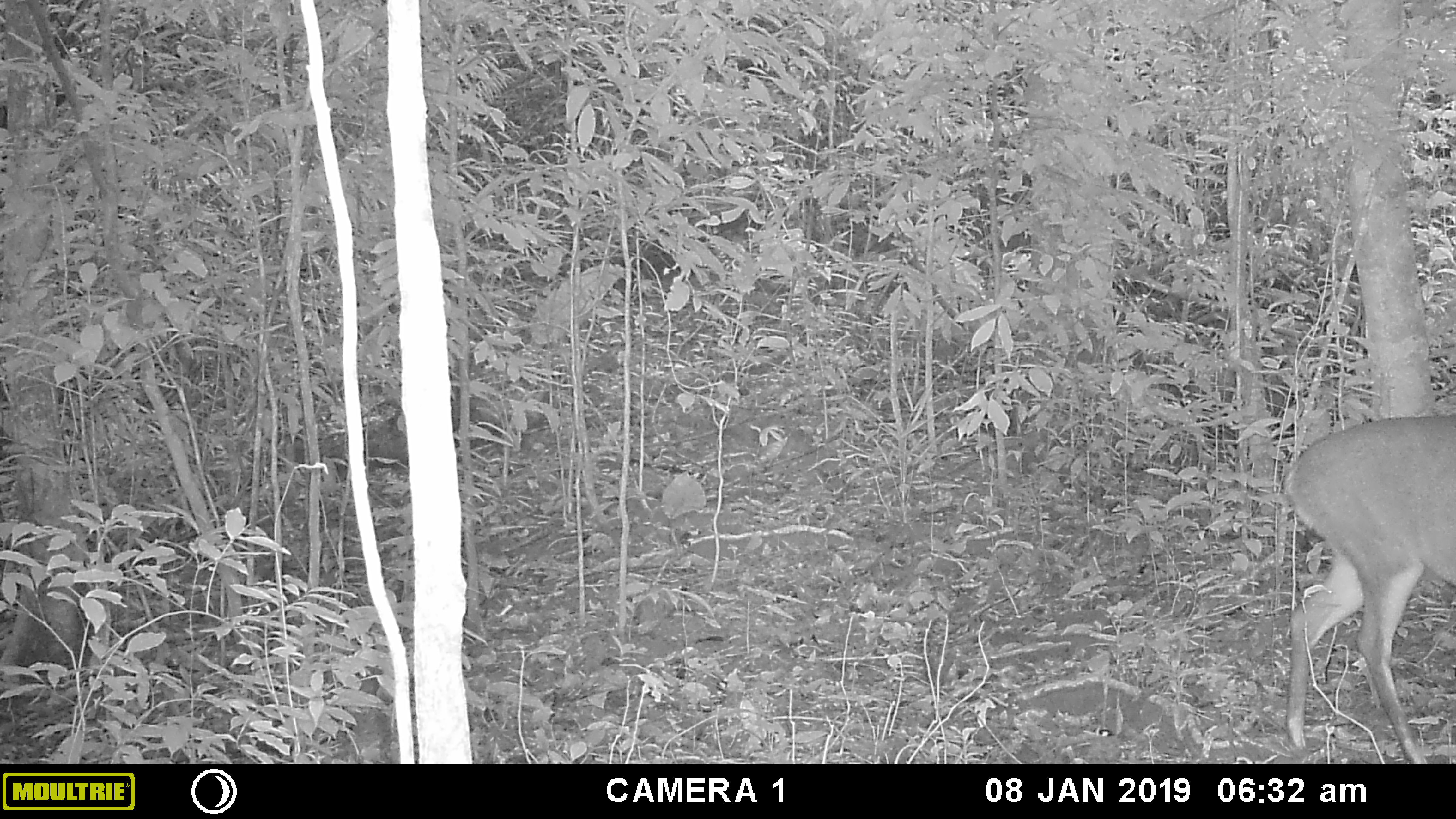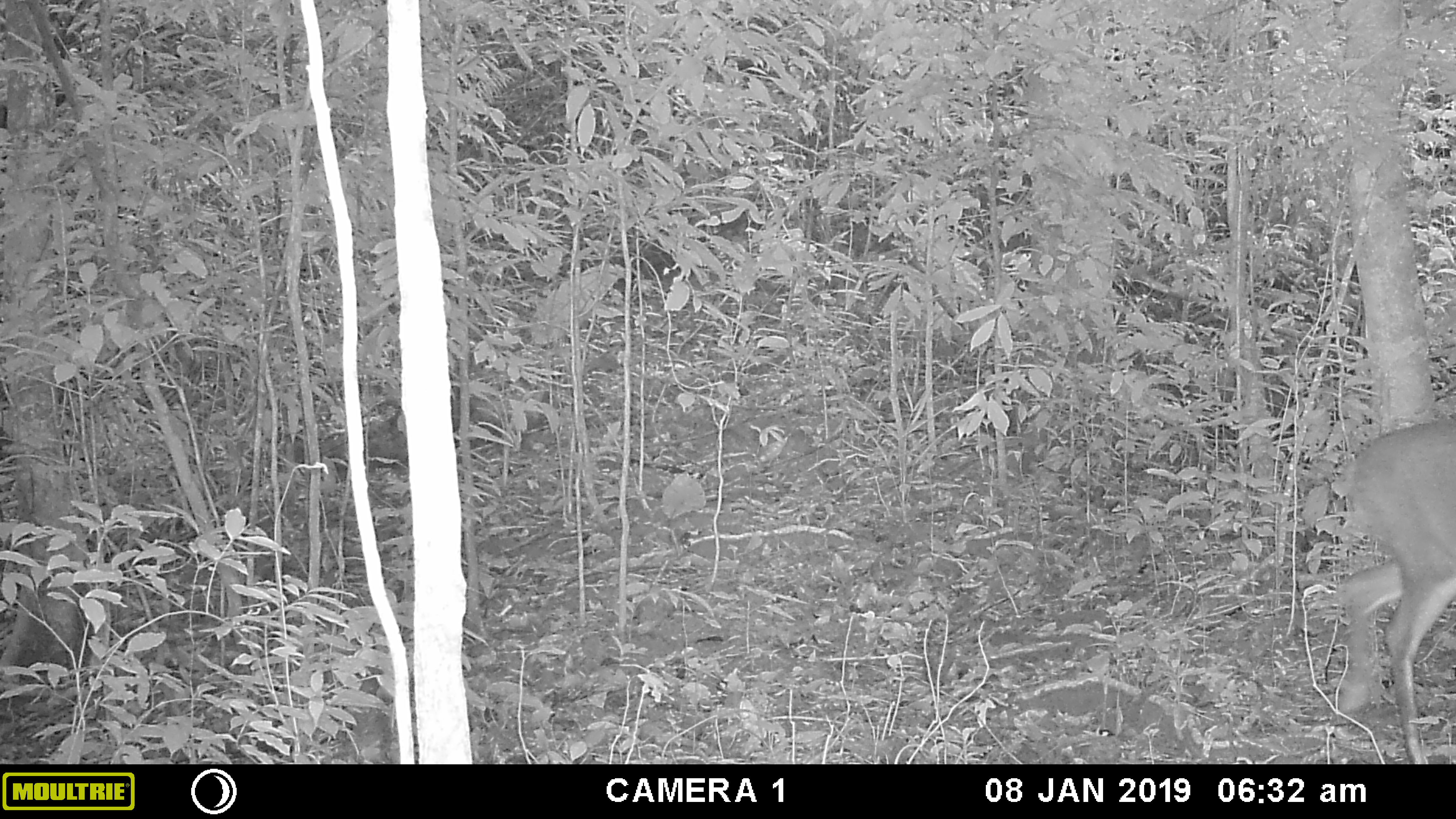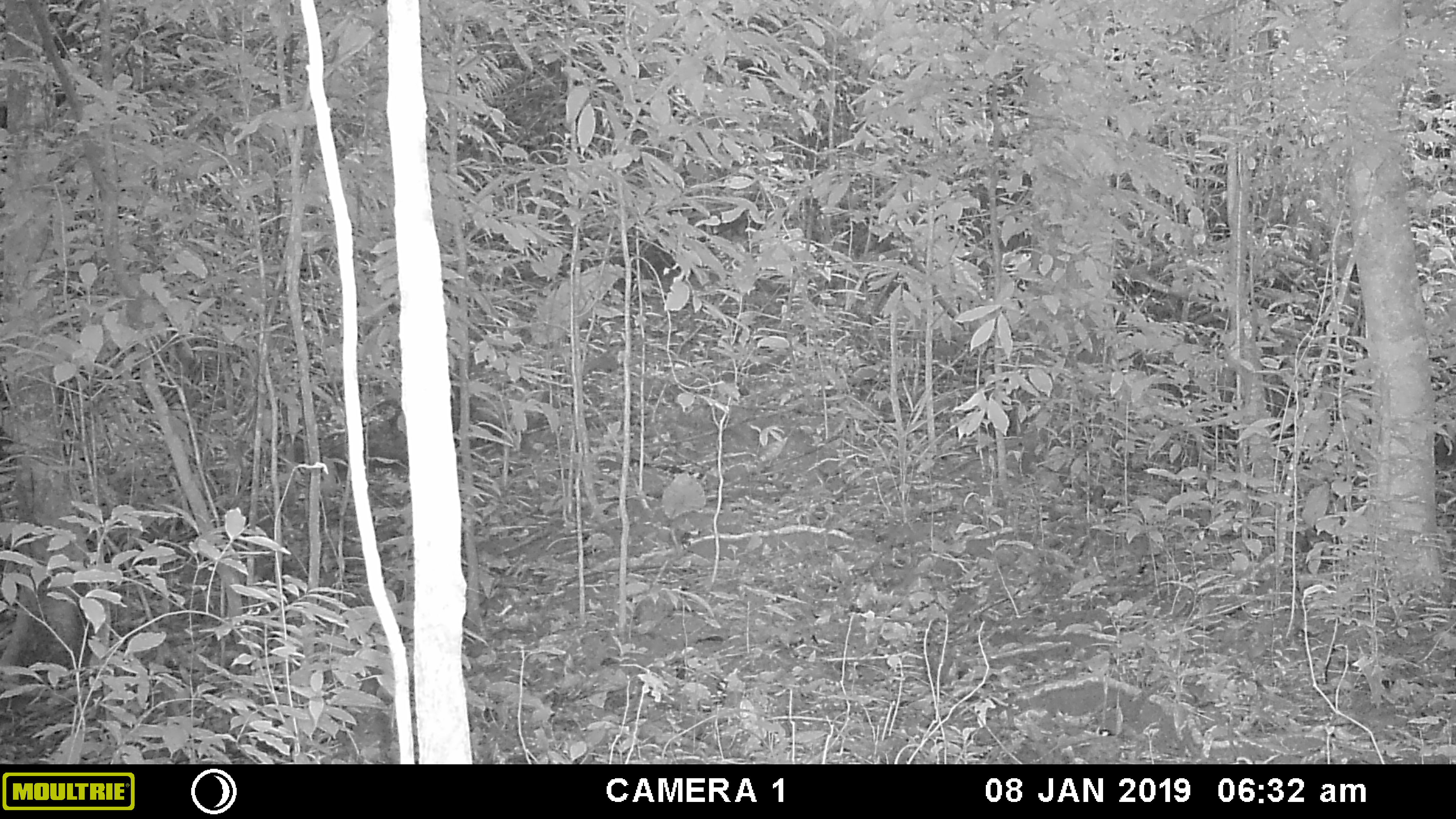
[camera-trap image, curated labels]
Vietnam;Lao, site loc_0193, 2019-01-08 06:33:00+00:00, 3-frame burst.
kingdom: Animalia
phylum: Chordata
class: Mammalia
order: Artiodactyla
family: Cervidae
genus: Muntiacus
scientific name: Muntiacus vuquangensis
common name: large-antlered muntjac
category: large antlered muntjac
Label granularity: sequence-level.